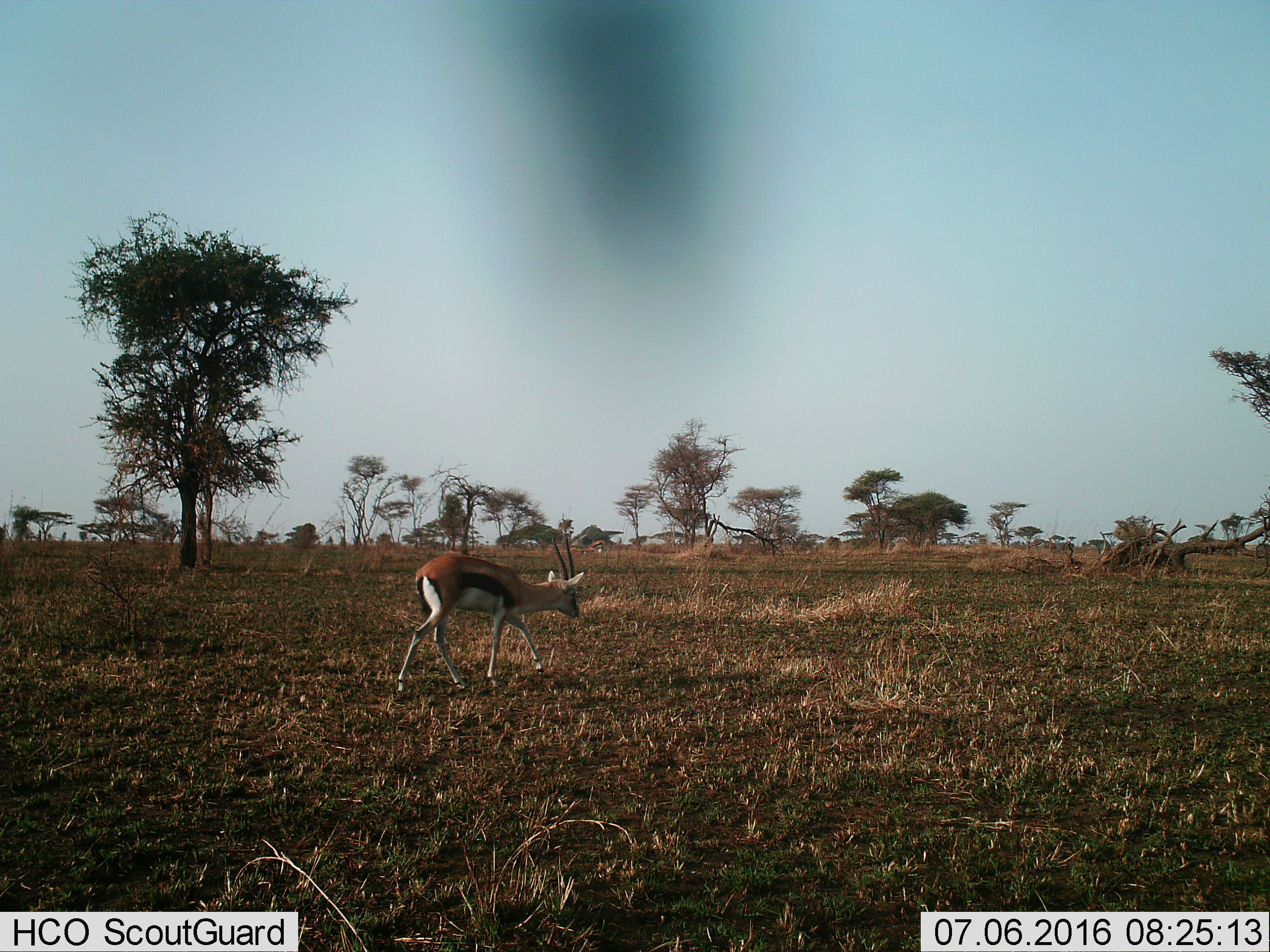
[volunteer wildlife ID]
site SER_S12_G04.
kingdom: Animalia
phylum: Chordata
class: Mammalia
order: Artiodactyla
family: Bovidae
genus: Eudorcas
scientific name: Eudorcas thomsonii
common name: thomson's gazelle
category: gazellethomsons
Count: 1.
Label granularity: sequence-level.